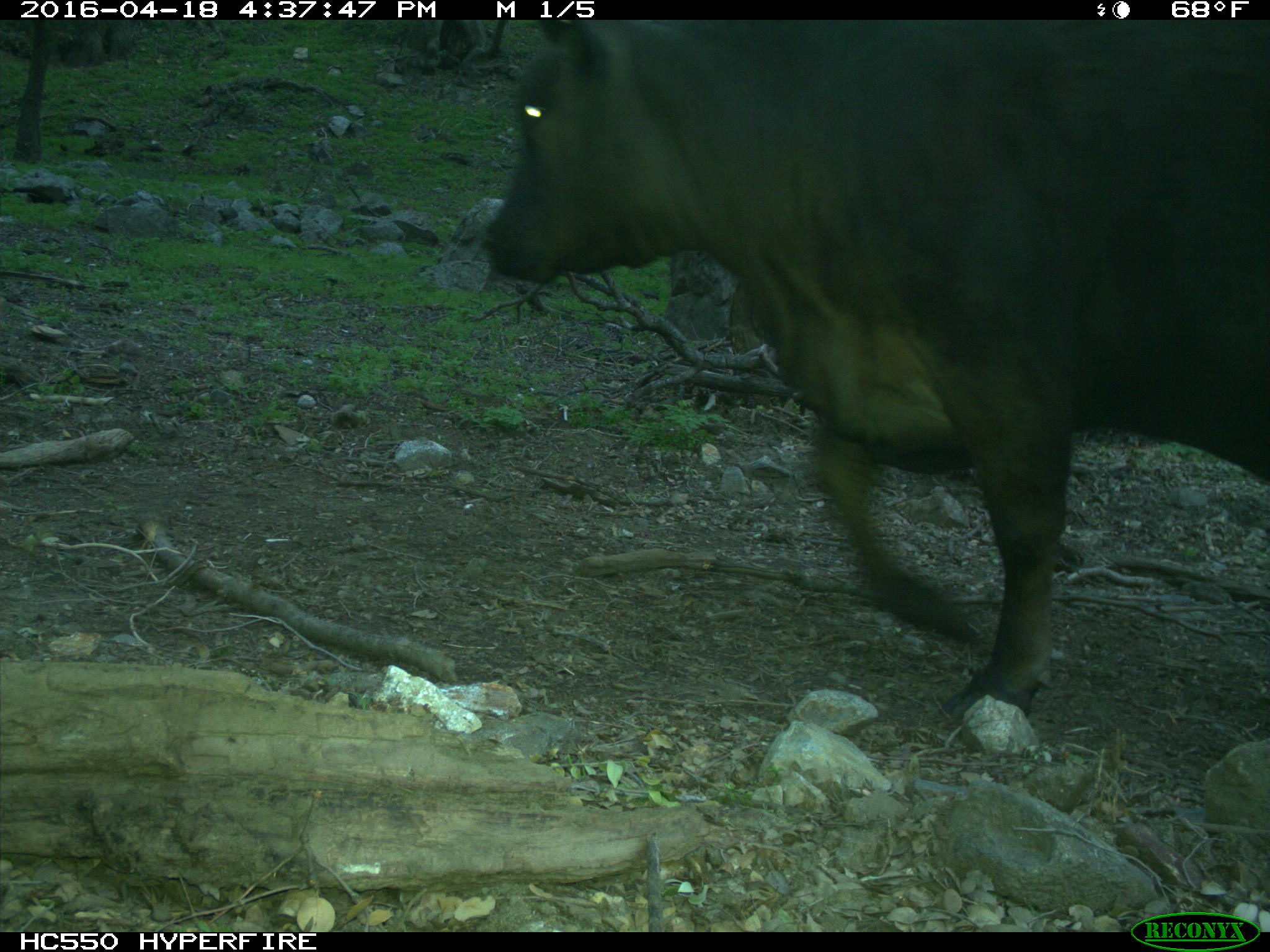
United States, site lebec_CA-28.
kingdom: Animalia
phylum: Chordata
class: Mammalia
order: Artiodactyla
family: Bovidae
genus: Bos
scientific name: Bos taurus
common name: domestic cow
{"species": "Bos taurus (domestic cow)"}